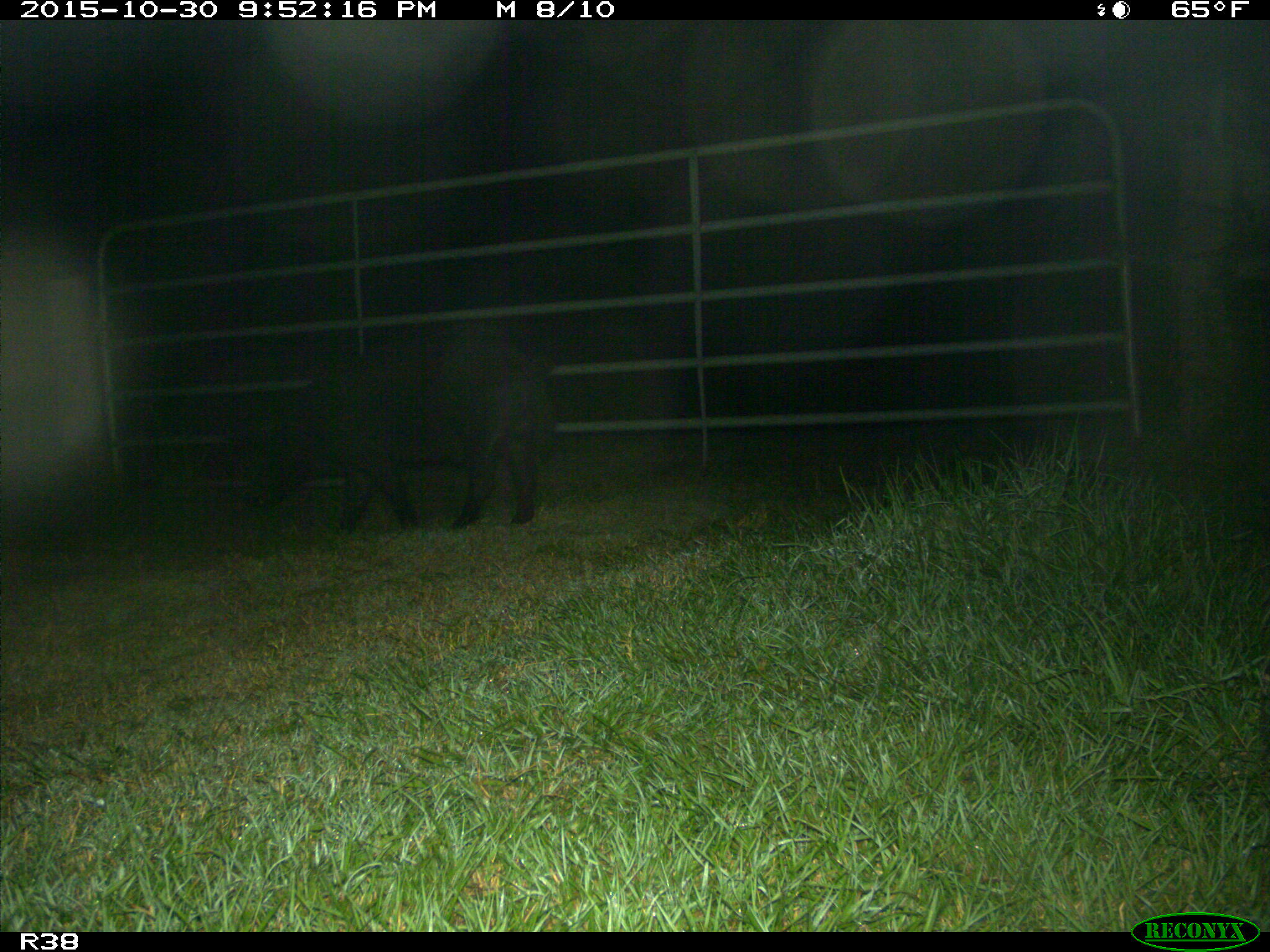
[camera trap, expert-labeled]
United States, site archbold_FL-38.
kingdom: Animalia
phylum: Chordata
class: Mammalia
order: Artiodactyla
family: Suidae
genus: Sus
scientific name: Sus scrofa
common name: wild boar